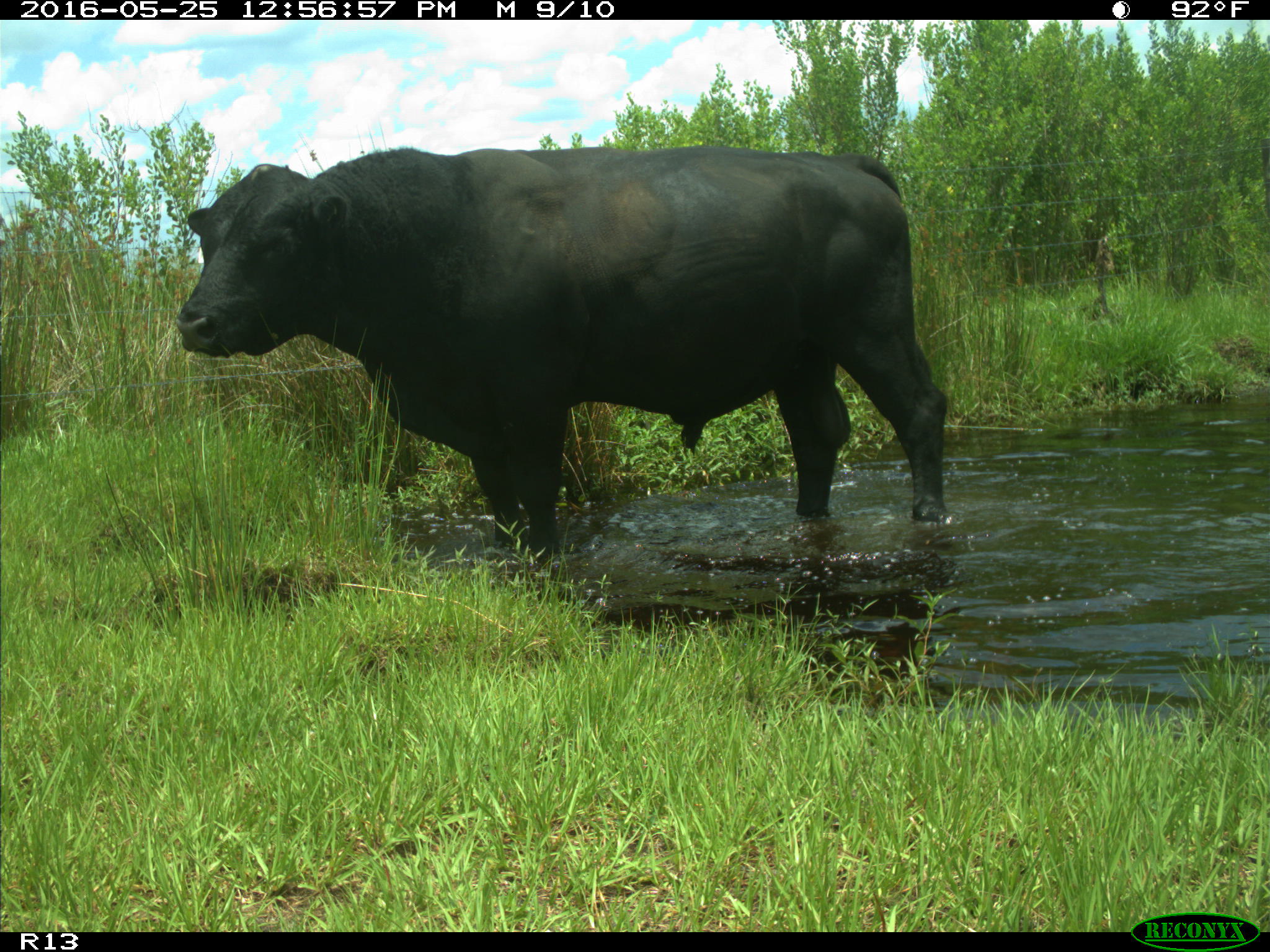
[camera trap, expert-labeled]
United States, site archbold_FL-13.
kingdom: Animalia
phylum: Chordata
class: Mammalia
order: Artiodactyla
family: Bovidae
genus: Bos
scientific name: Bos taurus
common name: domestic cow